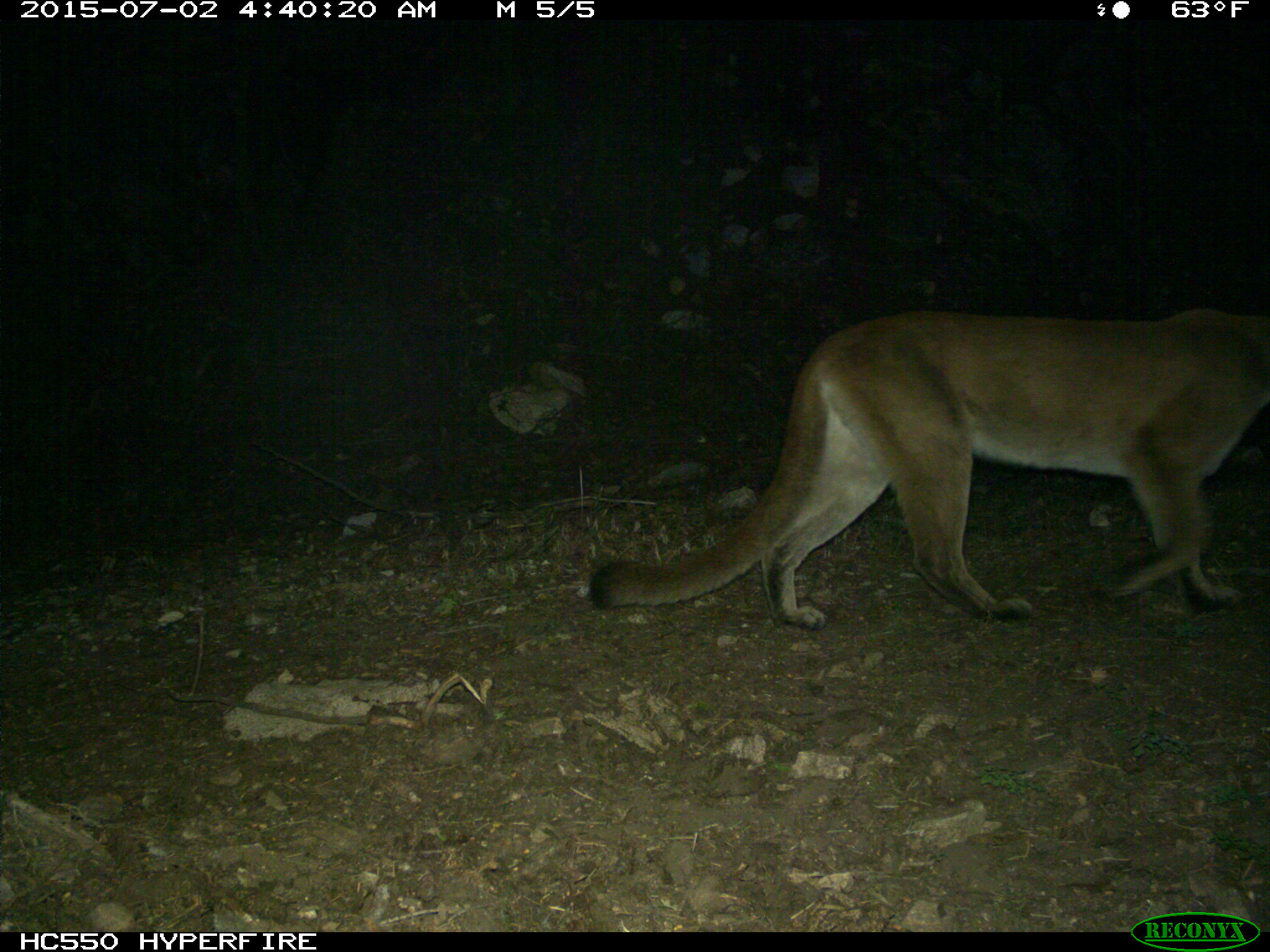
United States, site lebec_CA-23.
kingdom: Animalia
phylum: Chordata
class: Mammalia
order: Carnivora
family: Felidae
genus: Puma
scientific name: Puma concolor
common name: mountain lion